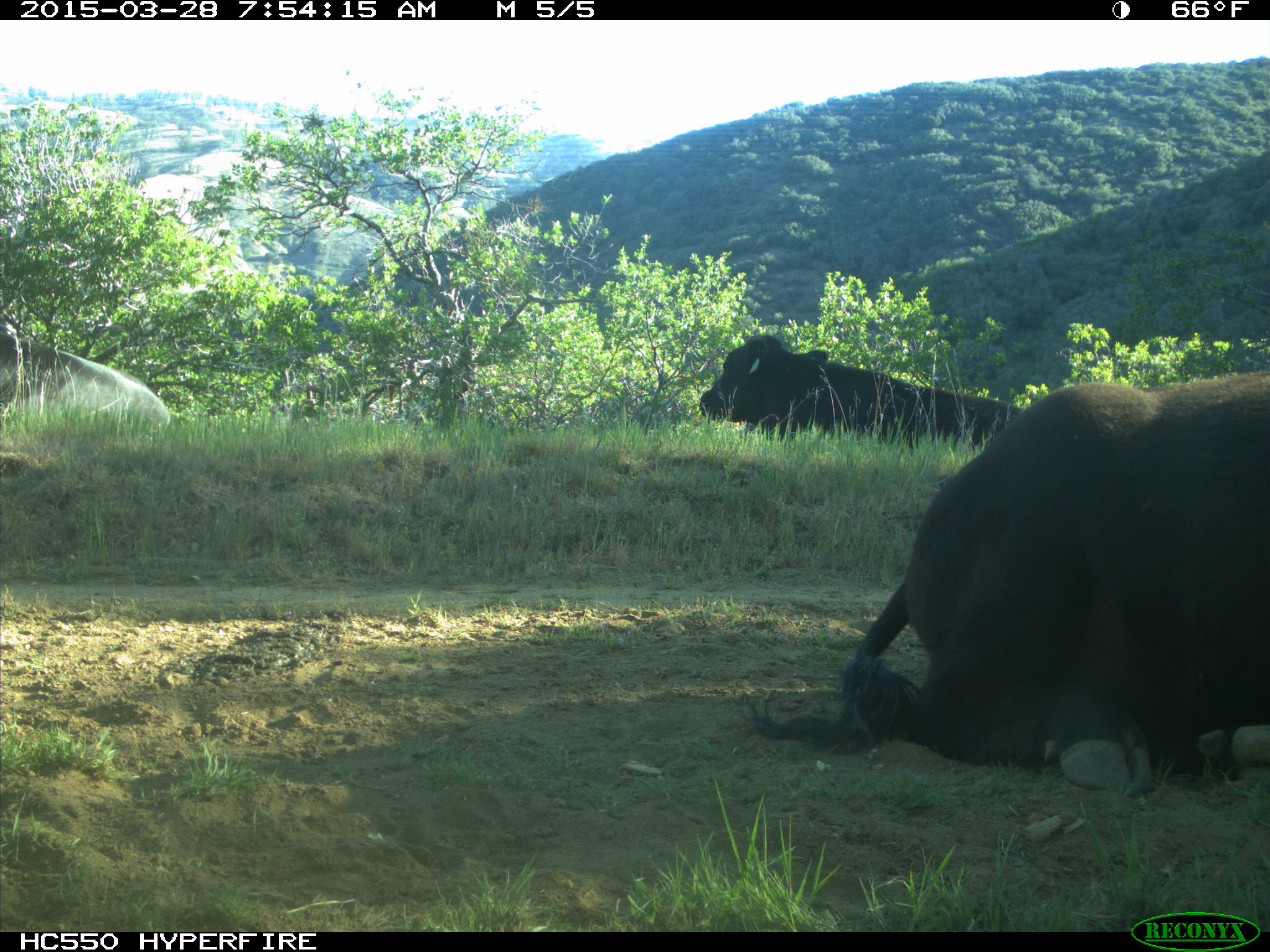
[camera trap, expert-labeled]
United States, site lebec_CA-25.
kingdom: Animalia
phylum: Chordata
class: Mammalia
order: Artiodactyla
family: Bovidae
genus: Bos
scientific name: Bos taurus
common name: domestic cow